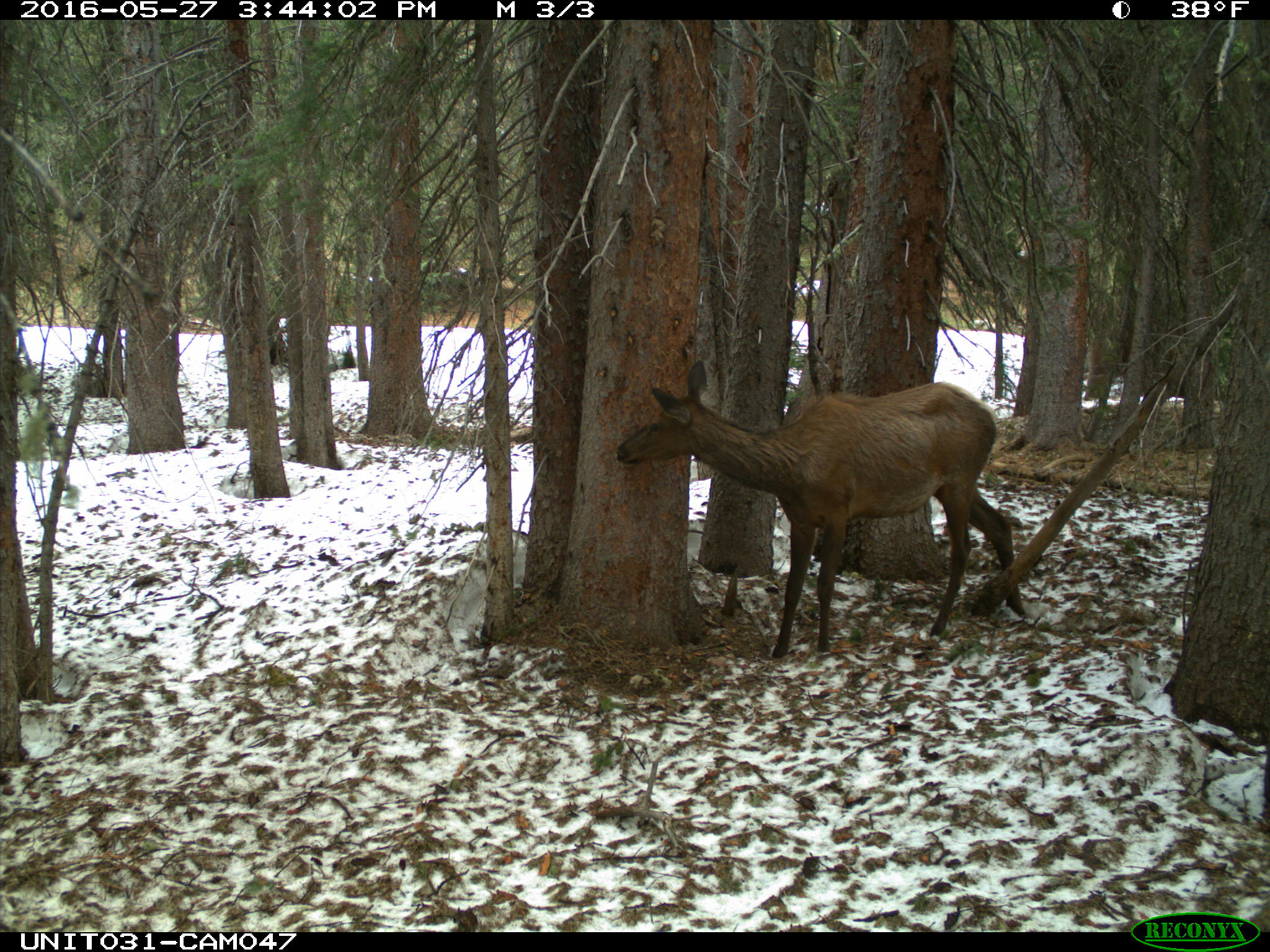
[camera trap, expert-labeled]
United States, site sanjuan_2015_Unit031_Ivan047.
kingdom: Animalia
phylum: Chordata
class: Mammalia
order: Artiodactyla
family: Cervidae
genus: Cervus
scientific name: Cervus elaphus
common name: red deer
Cervus elaphus (red deer).